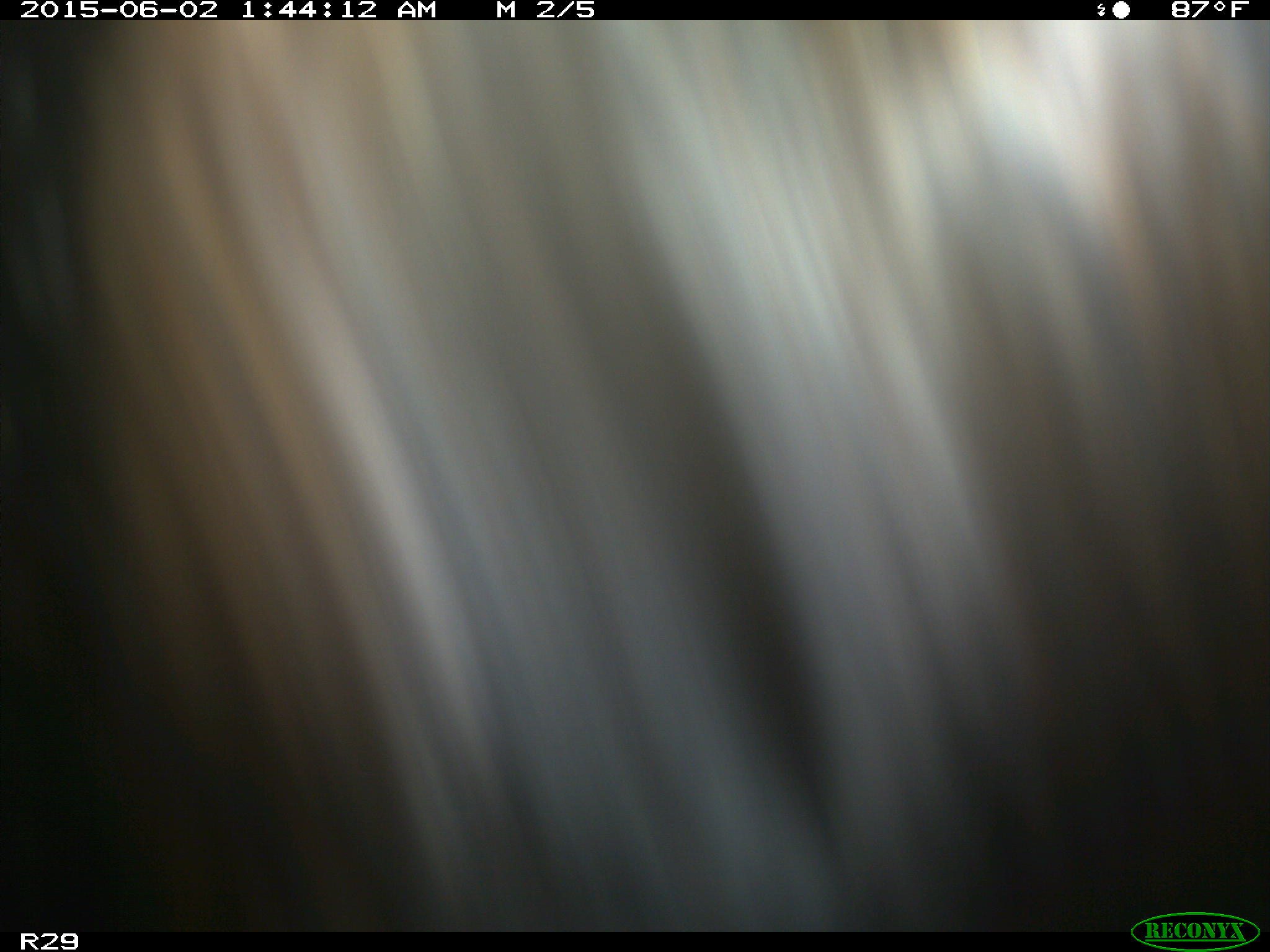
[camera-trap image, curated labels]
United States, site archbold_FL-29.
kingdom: Animalia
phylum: Chordata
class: Mammalia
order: Artiodactyla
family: Bovidae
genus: Bos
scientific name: Bos taurus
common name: domestic cow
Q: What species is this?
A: Bos taurus (domestic cow).